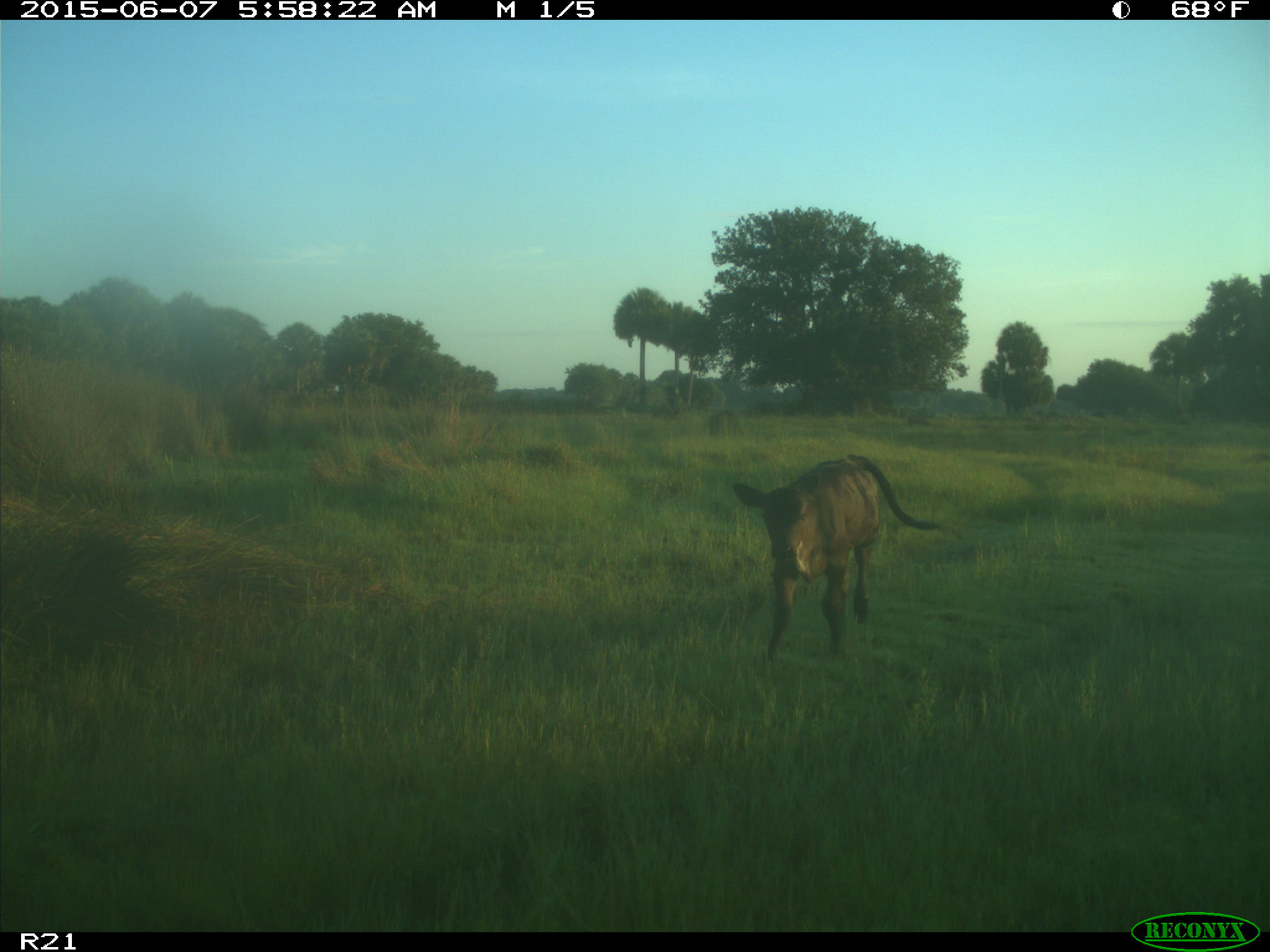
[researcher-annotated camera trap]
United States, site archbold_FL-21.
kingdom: Animalia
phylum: Chordata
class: Mammalia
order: Artiodactyla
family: Bovidae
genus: Bos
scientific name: Bos taurus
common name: domestic cow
Bos taurus (domestic cow).